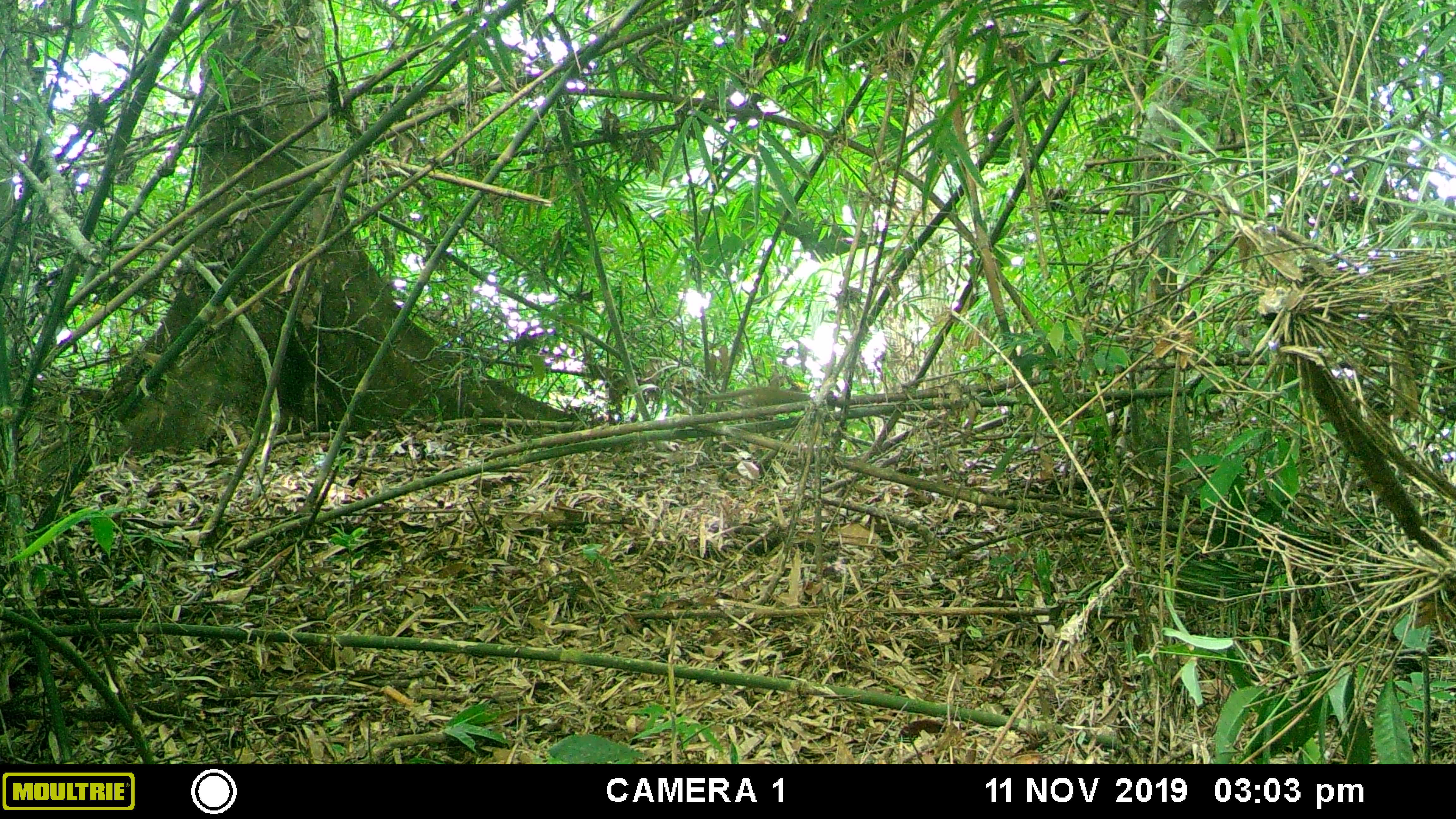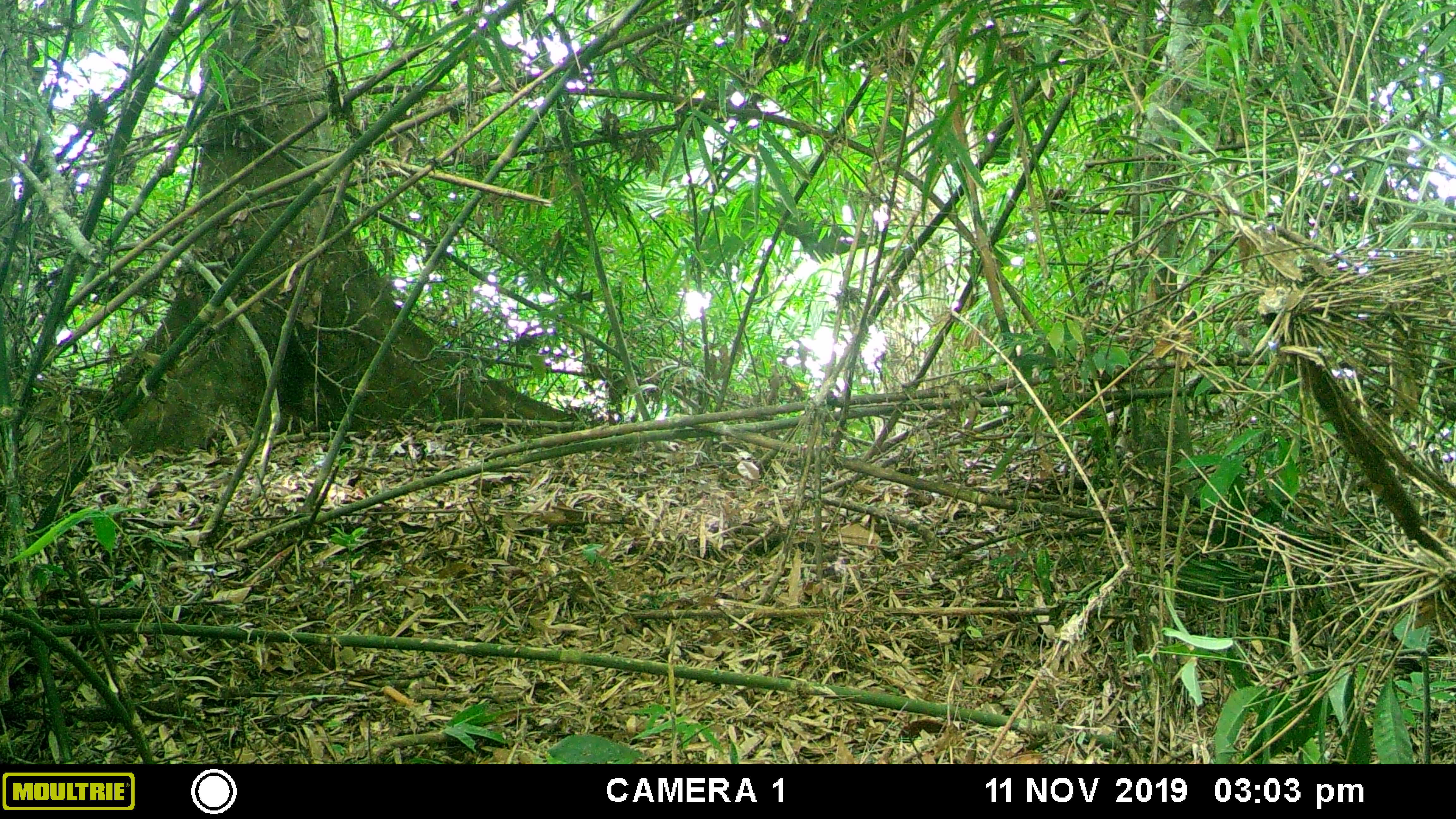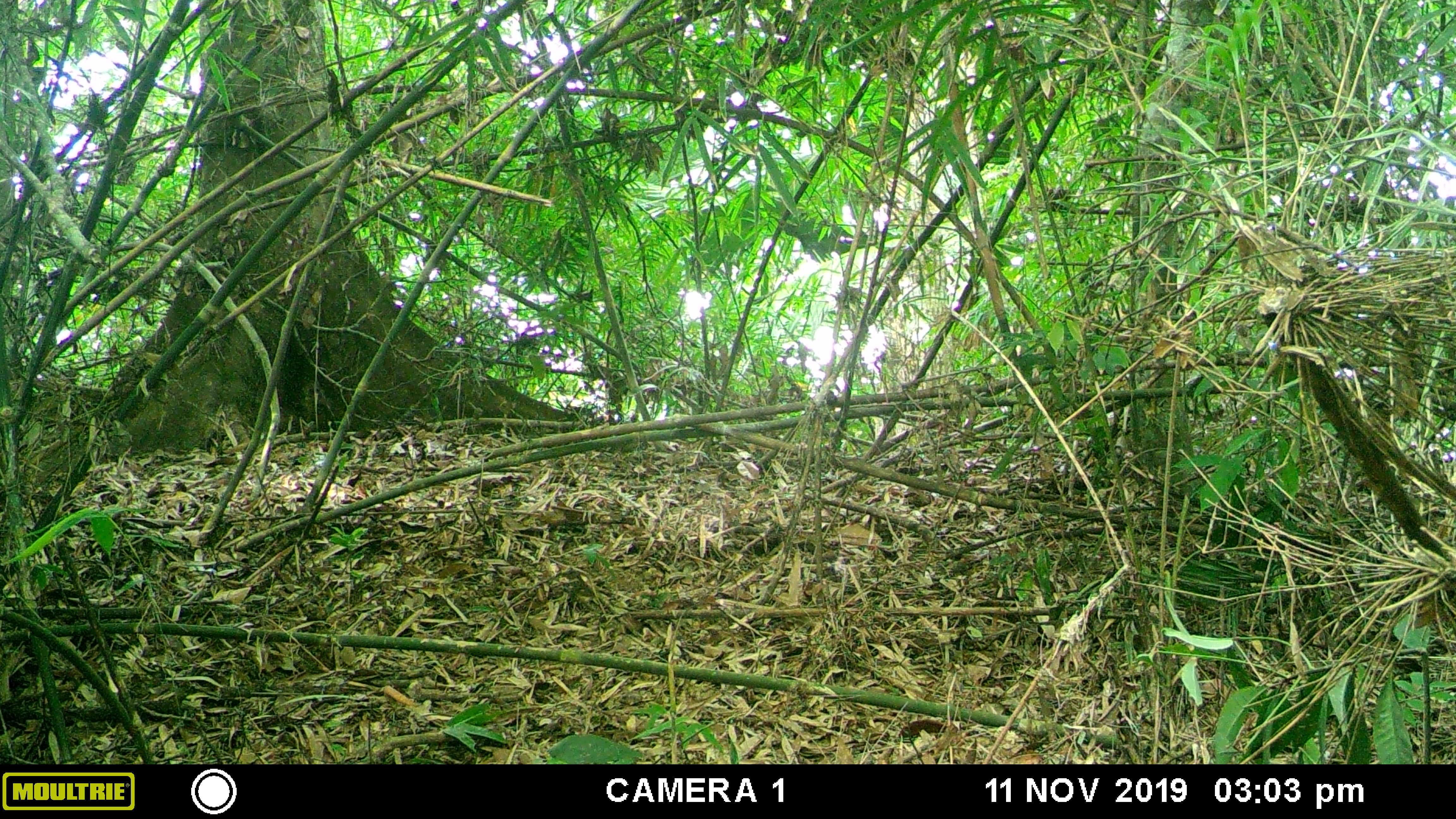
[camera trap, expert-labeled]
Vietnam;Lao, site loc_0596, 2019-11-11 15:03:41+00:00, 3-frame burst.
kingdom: Animalia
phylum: Chordata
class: Mammalia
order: Scandentia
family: Tupaiidae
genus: Tupaia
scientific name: Tupaia belangeri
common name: northern treeshrew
Northern treeshrew (Tupaia belangeri). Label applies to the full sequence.